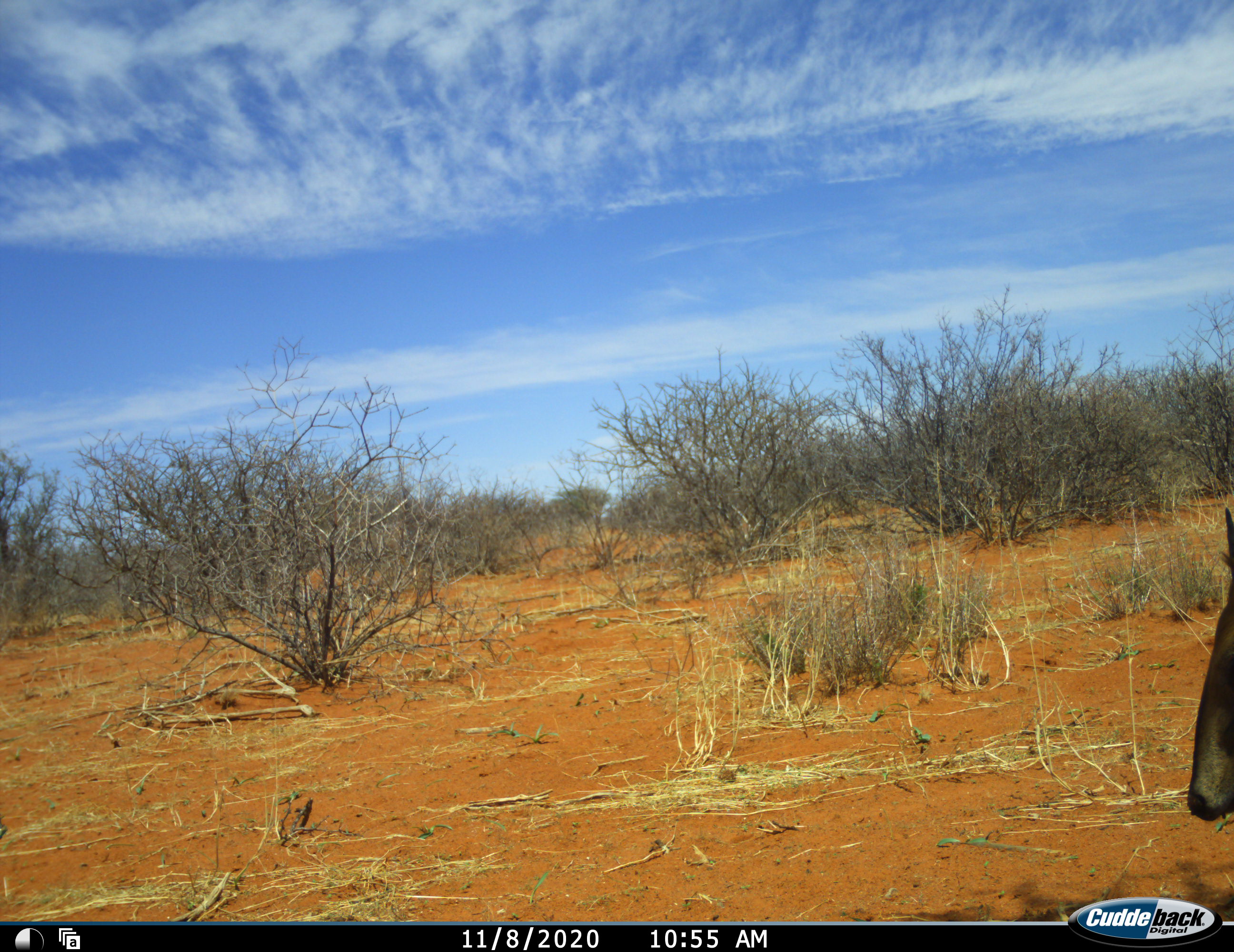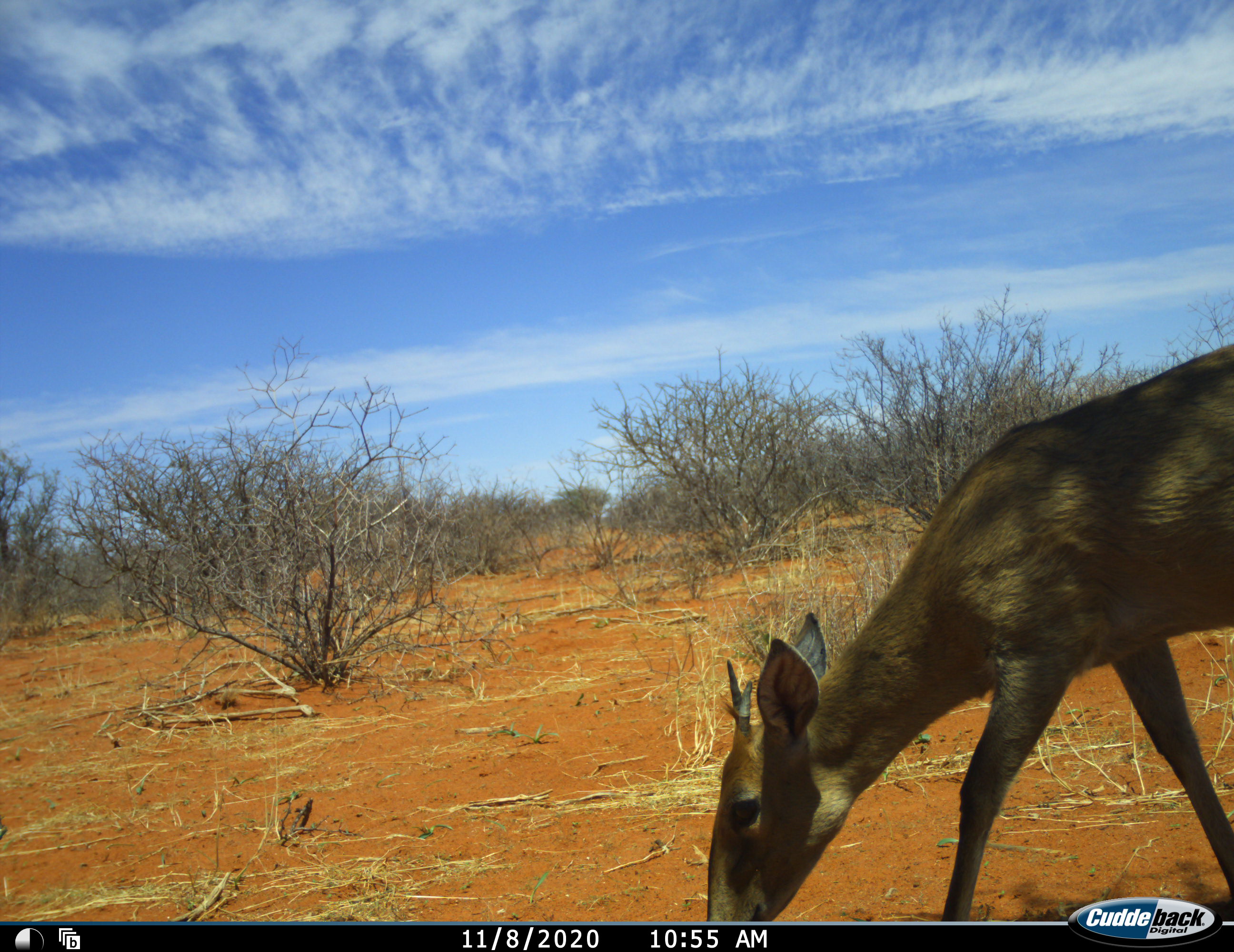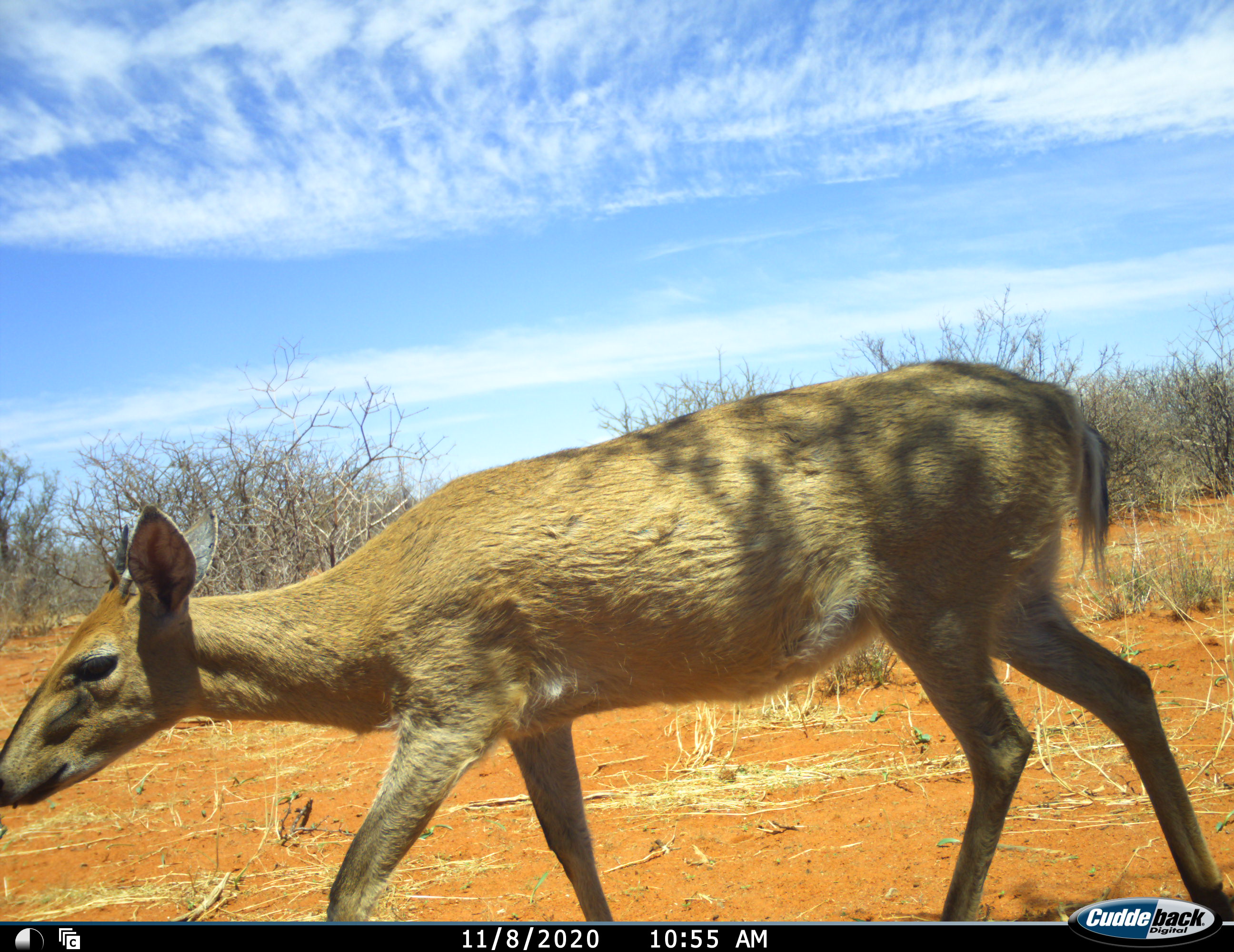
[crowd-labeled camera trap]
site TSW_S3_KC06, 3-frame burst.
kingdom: Animalia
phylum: Chordata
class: Mammalia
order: Artiodactyla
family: Bovidae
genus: Sylvicapra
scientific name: Sylvicapra grimmia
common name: common duiker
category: duikercommongrey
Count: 1.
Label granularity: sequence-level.